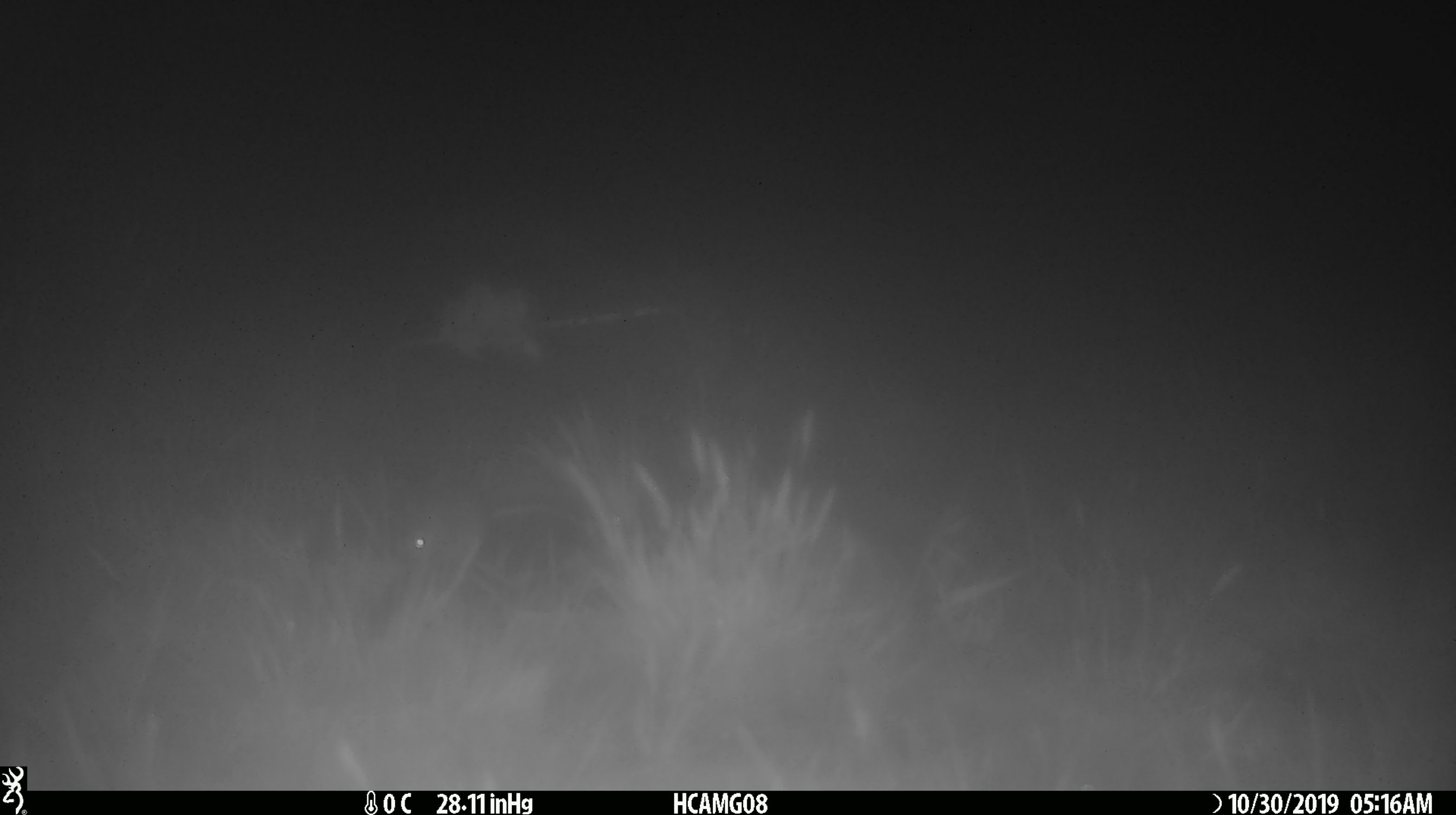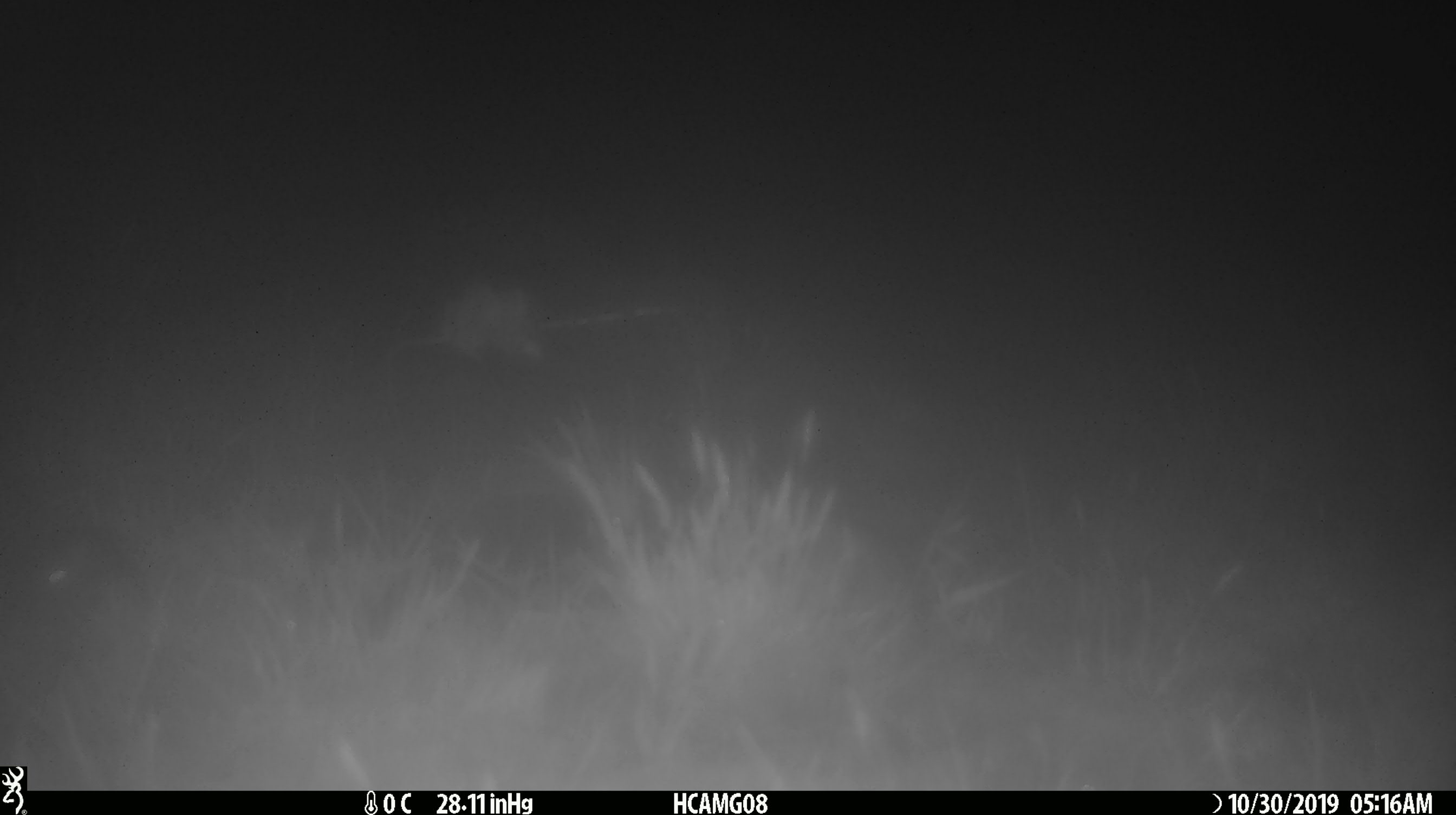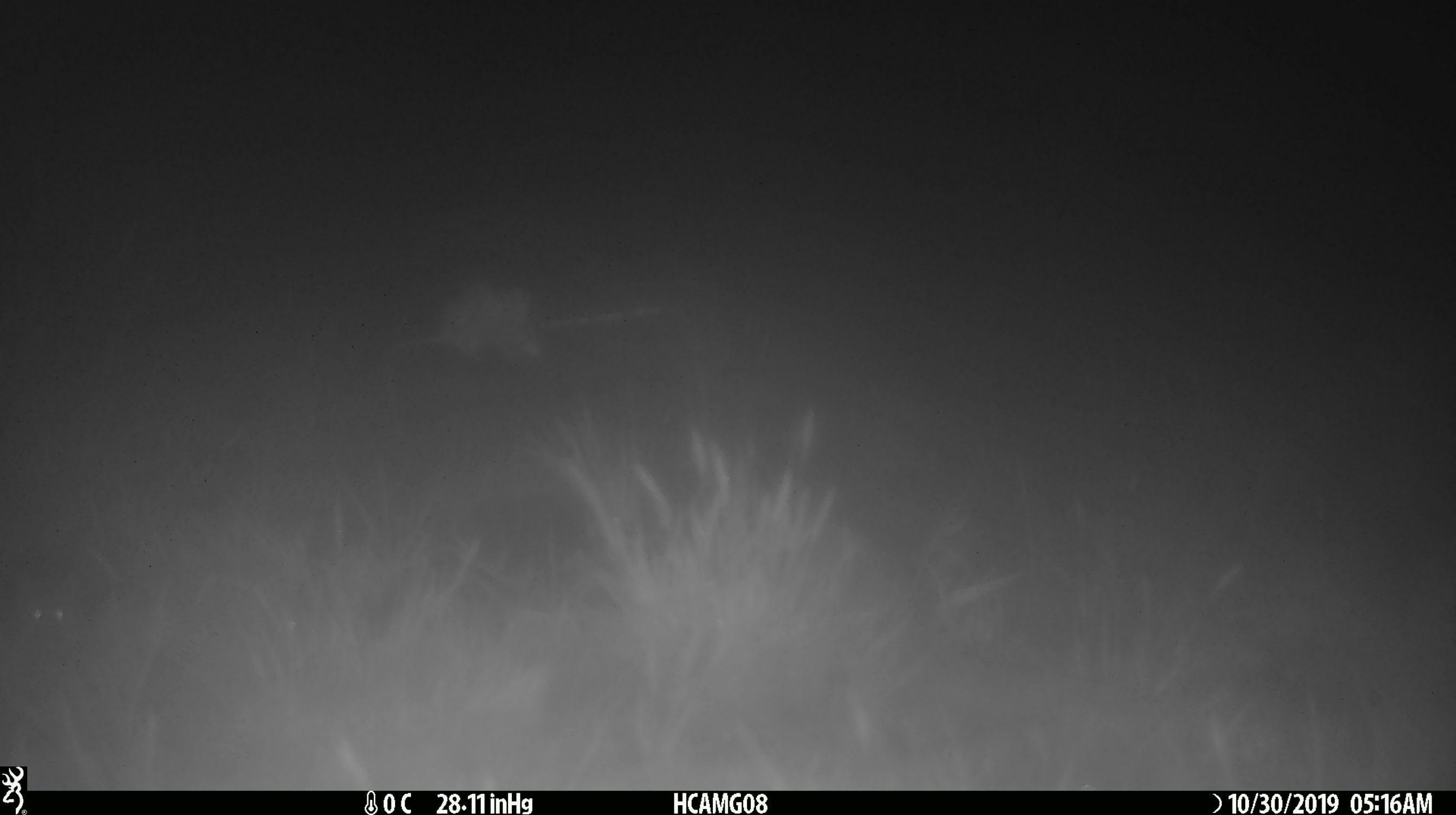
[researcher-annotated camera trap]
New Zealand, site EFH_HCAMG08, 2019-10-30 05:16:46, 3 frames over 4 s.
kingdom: Animalia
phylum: Chordata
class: Mammalia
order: Rodentia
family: Muridae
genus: Mus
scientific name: Mus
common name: mouse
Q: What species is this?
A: Mouse (Mus).